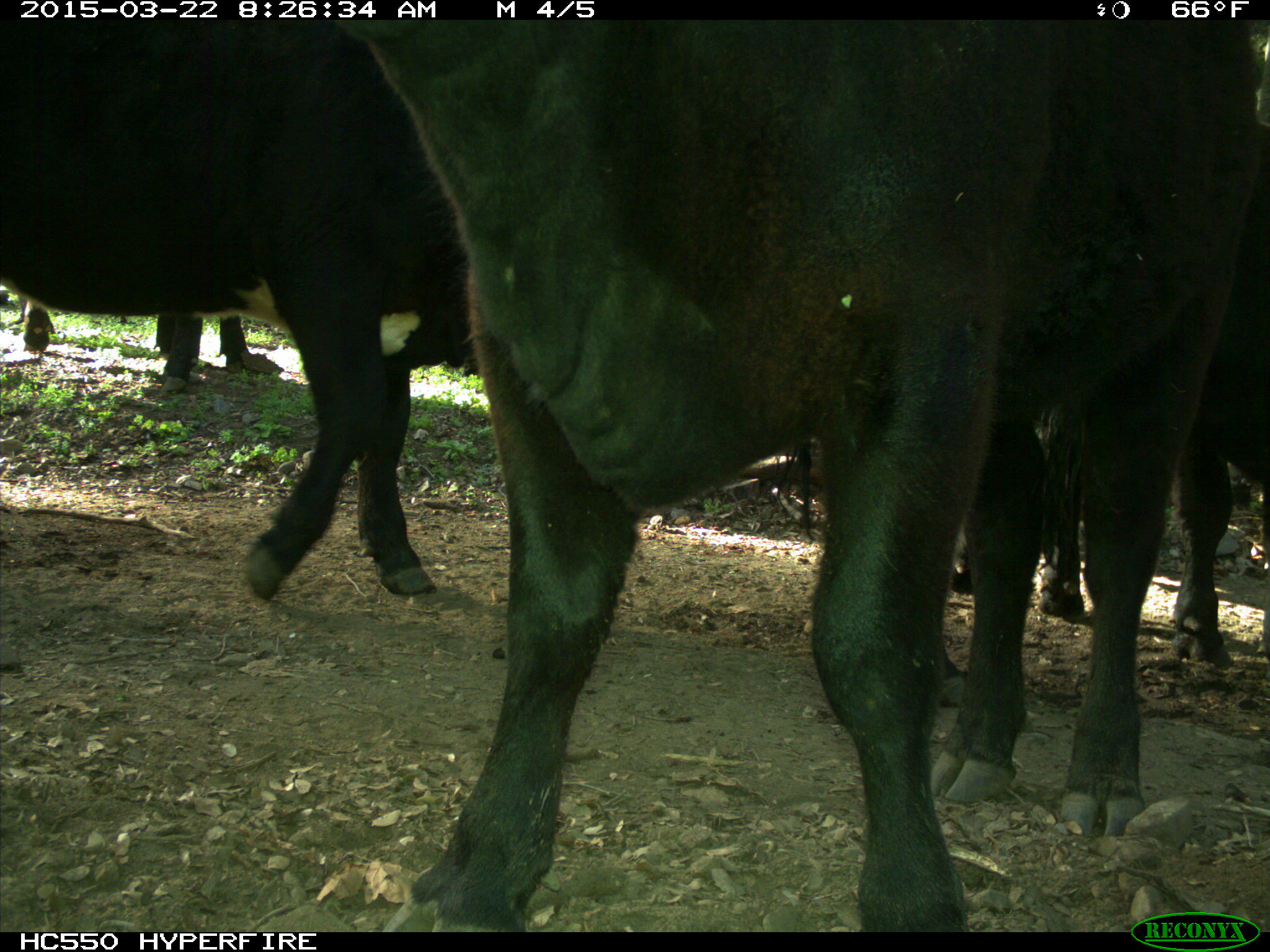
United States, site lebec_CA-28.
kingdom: Animalia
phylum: Chordata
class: Mammalia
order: Artiodactyla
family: Bovidae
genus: Bos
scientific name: Bos taurus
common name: domestic cow